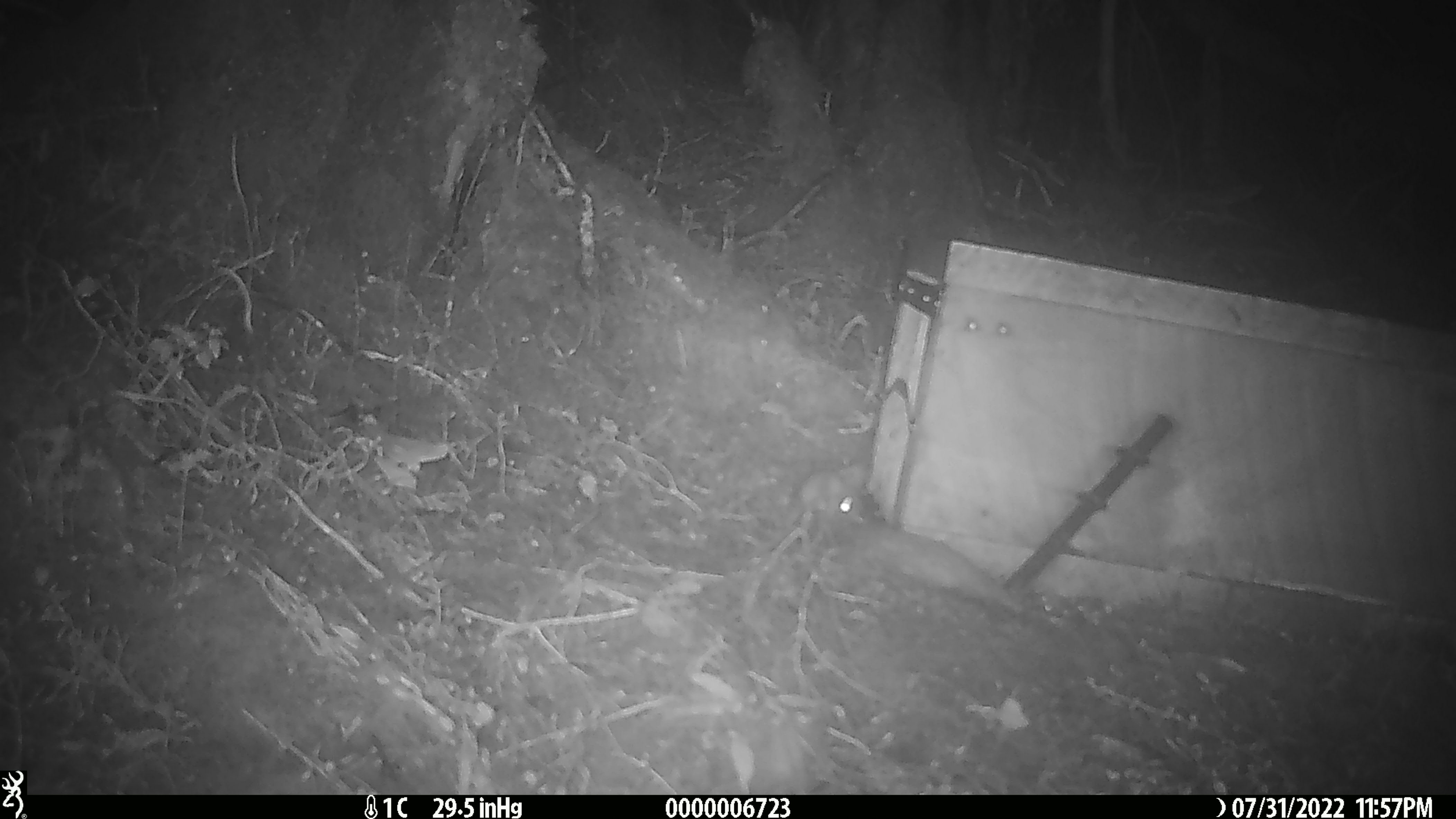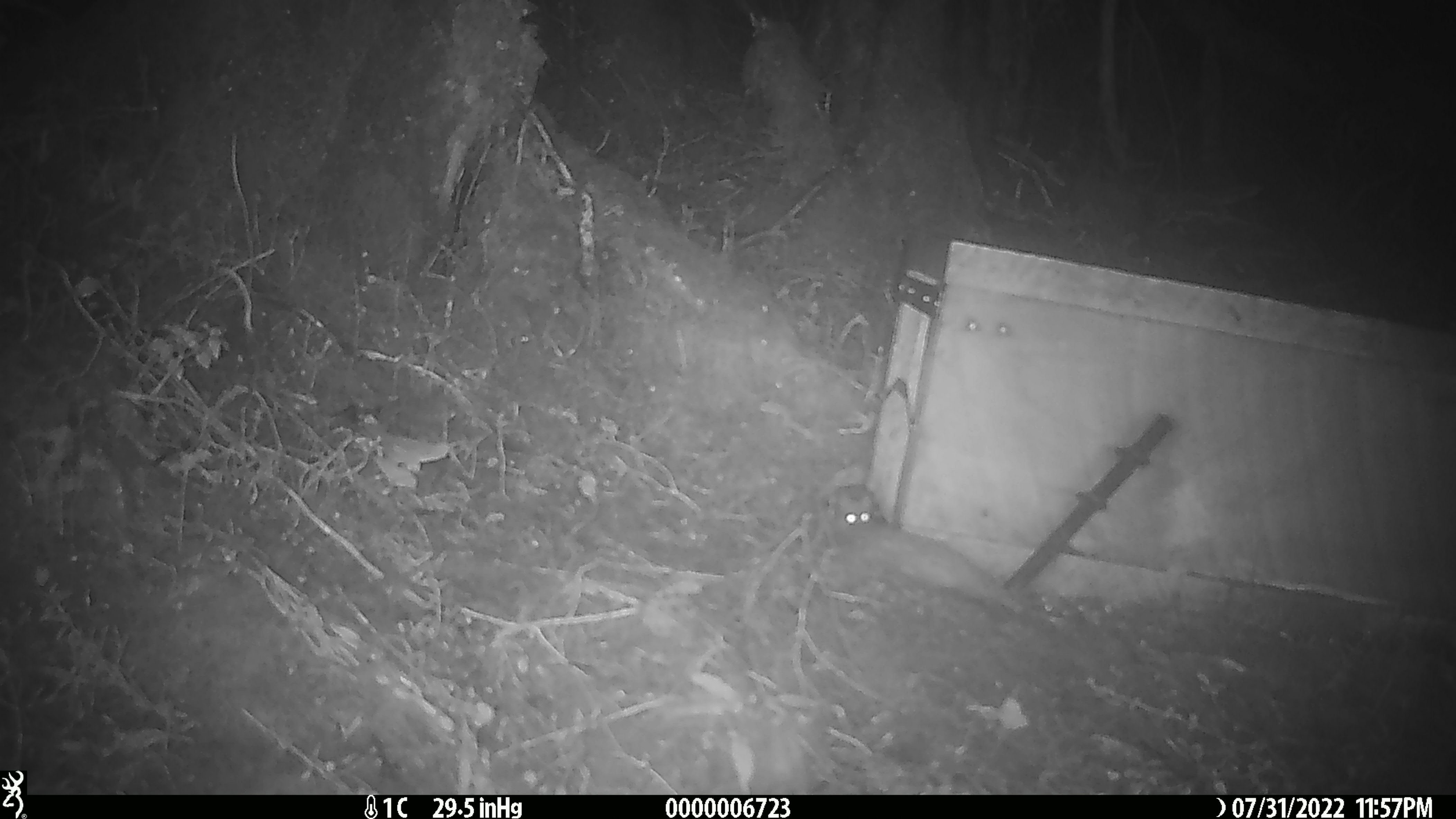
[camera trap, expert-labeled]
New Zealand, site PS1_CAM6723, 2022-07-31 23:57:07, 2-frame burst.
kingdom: Animalia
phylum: Chordata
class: Mammalia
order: Rodentia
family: Muridae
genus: Mus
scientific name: Mus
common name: mouse